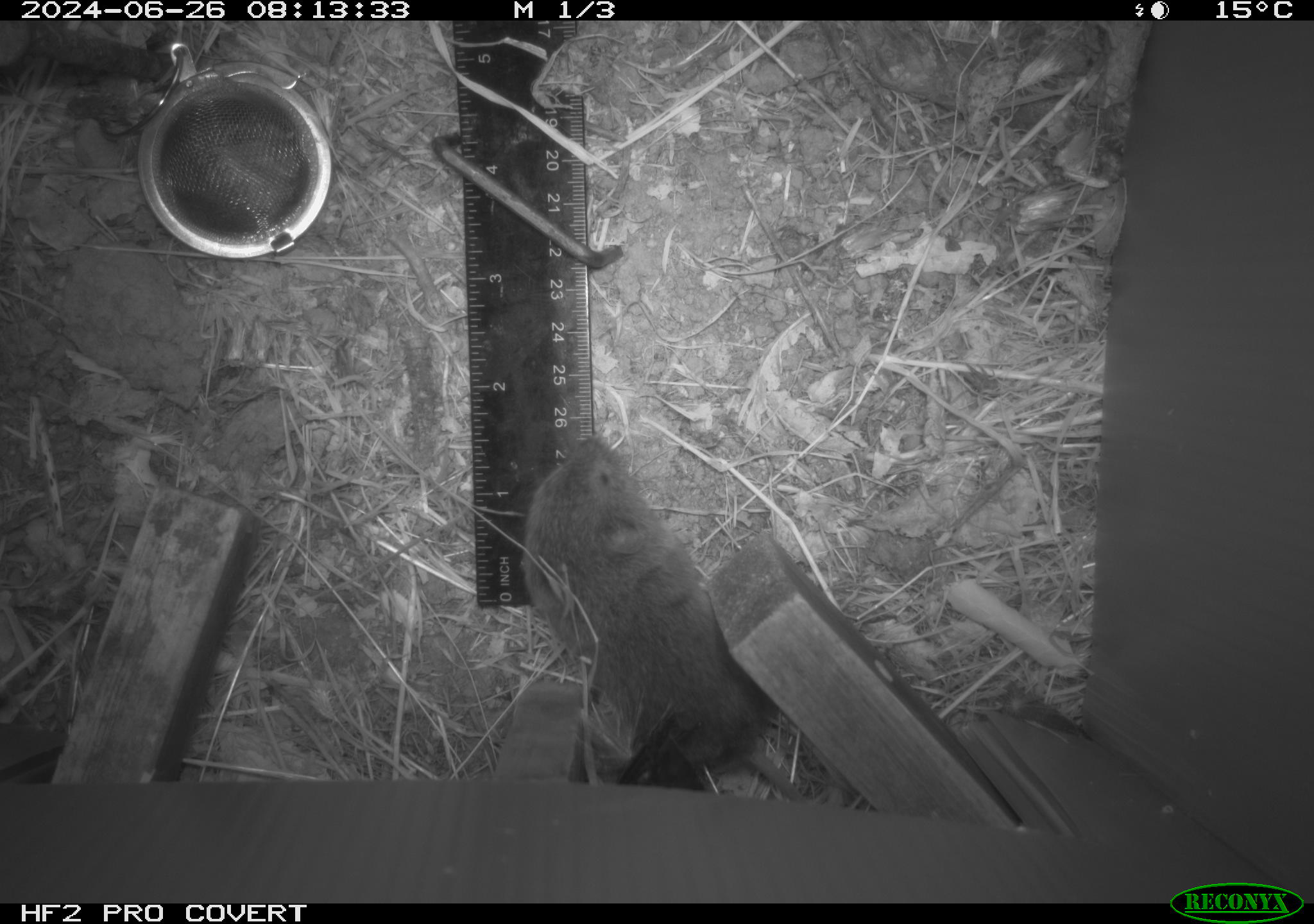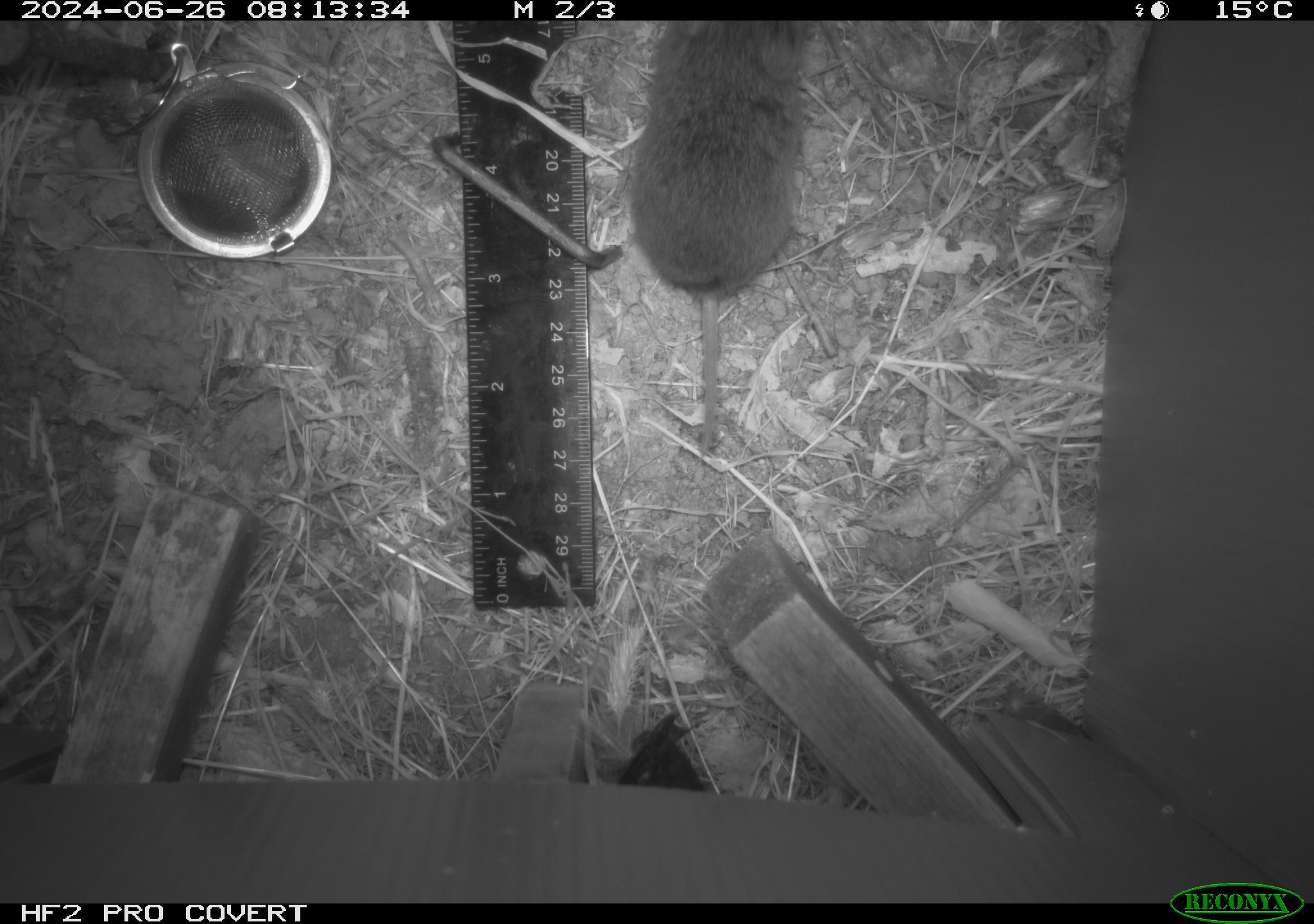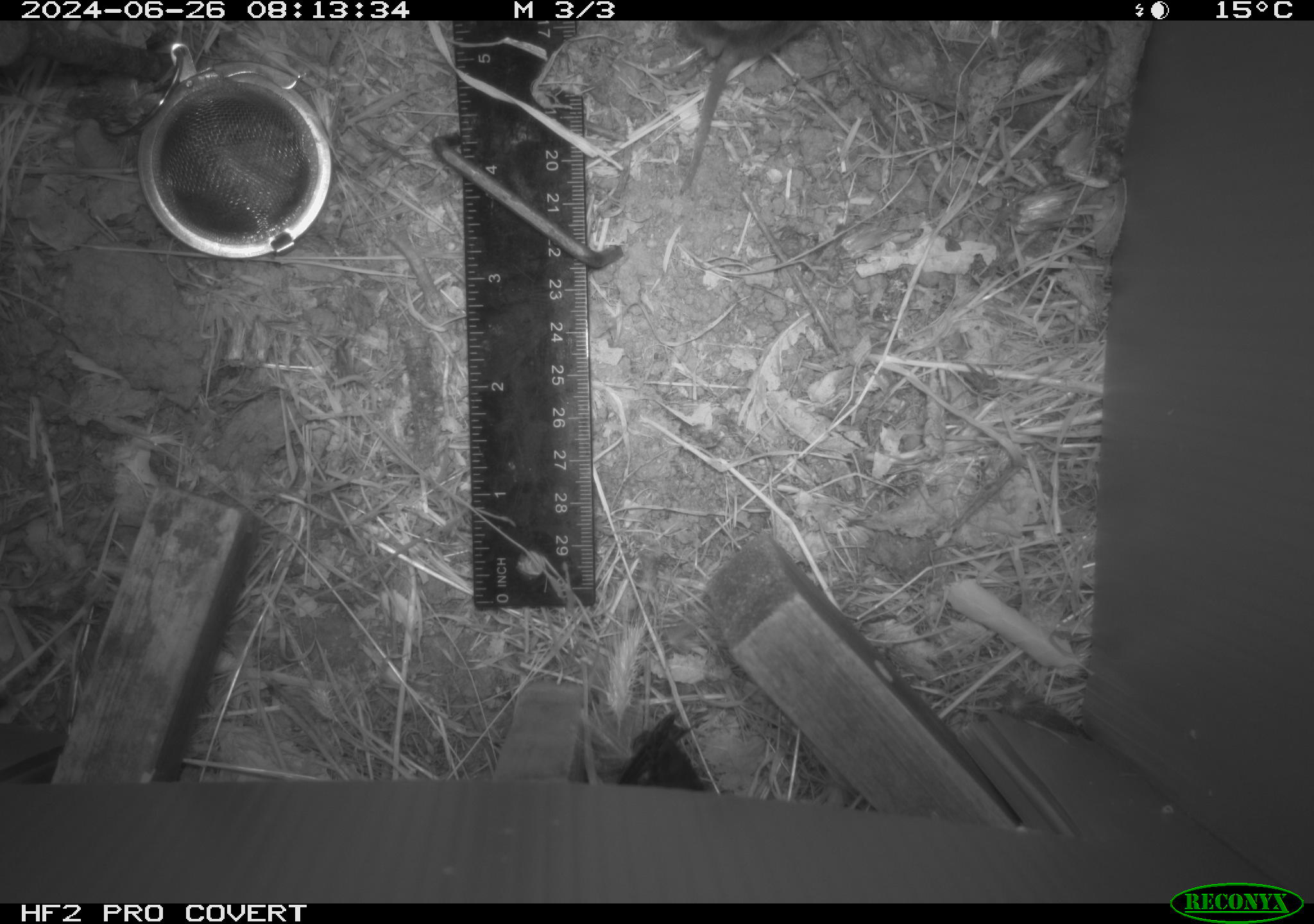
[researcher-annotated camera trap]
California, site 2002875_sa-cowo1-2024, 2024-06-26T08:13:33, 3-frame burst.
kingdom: Animalia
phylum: Chordata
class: Mammalia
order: Rodentia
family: Cricetidae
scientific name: Arvicolinae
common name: voles, lemmings, and muskrats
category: arvicolinae subfamily